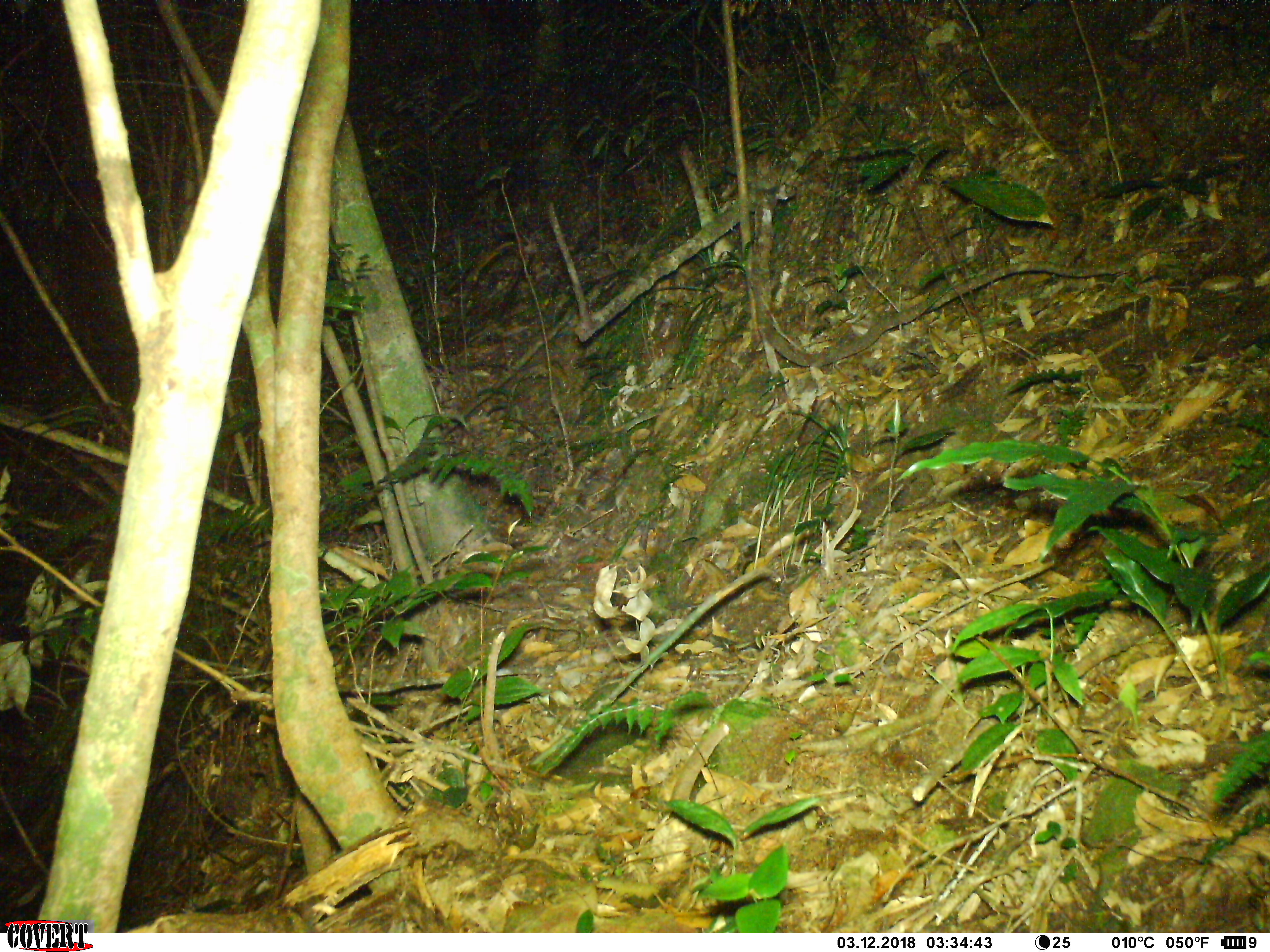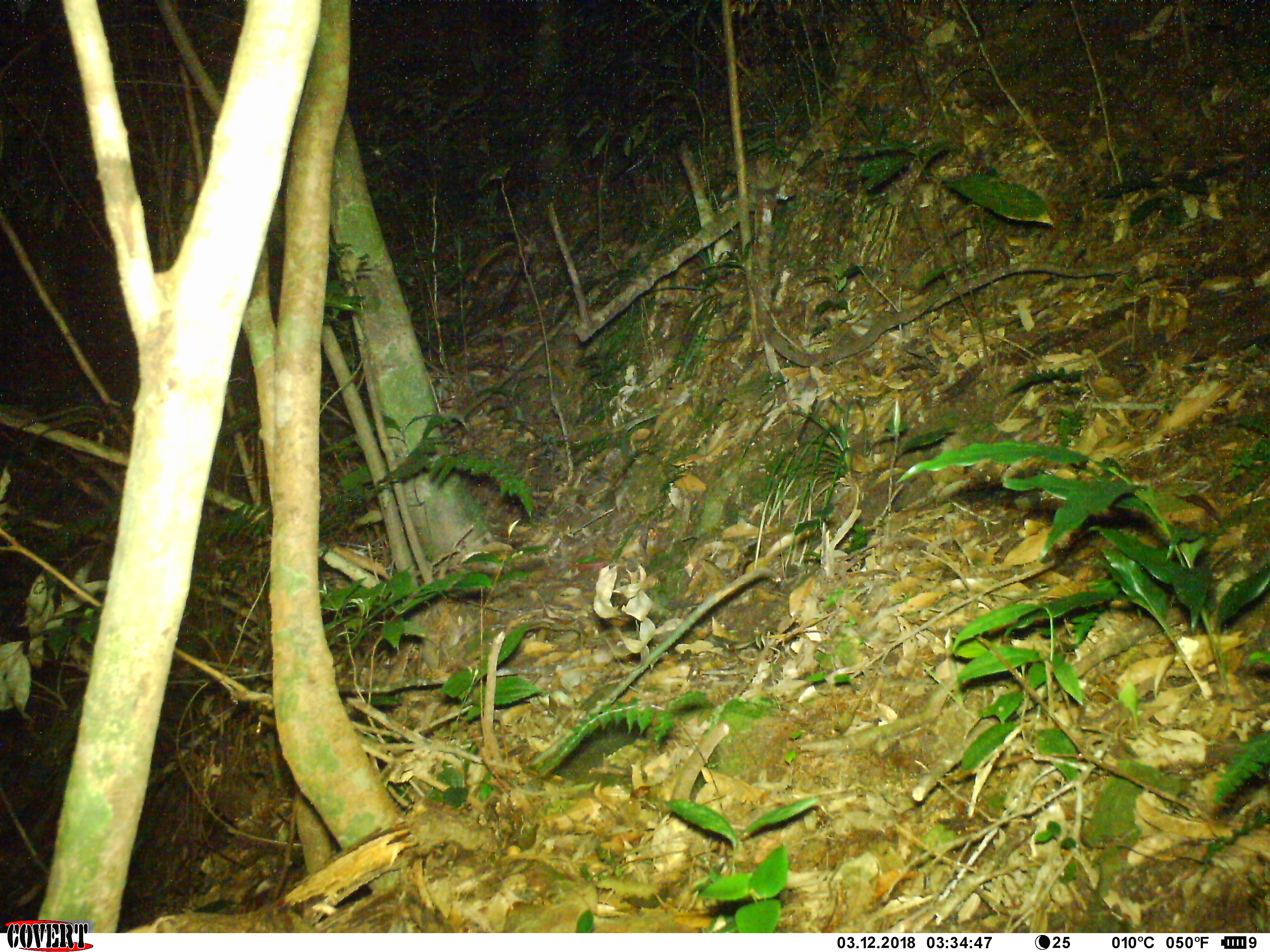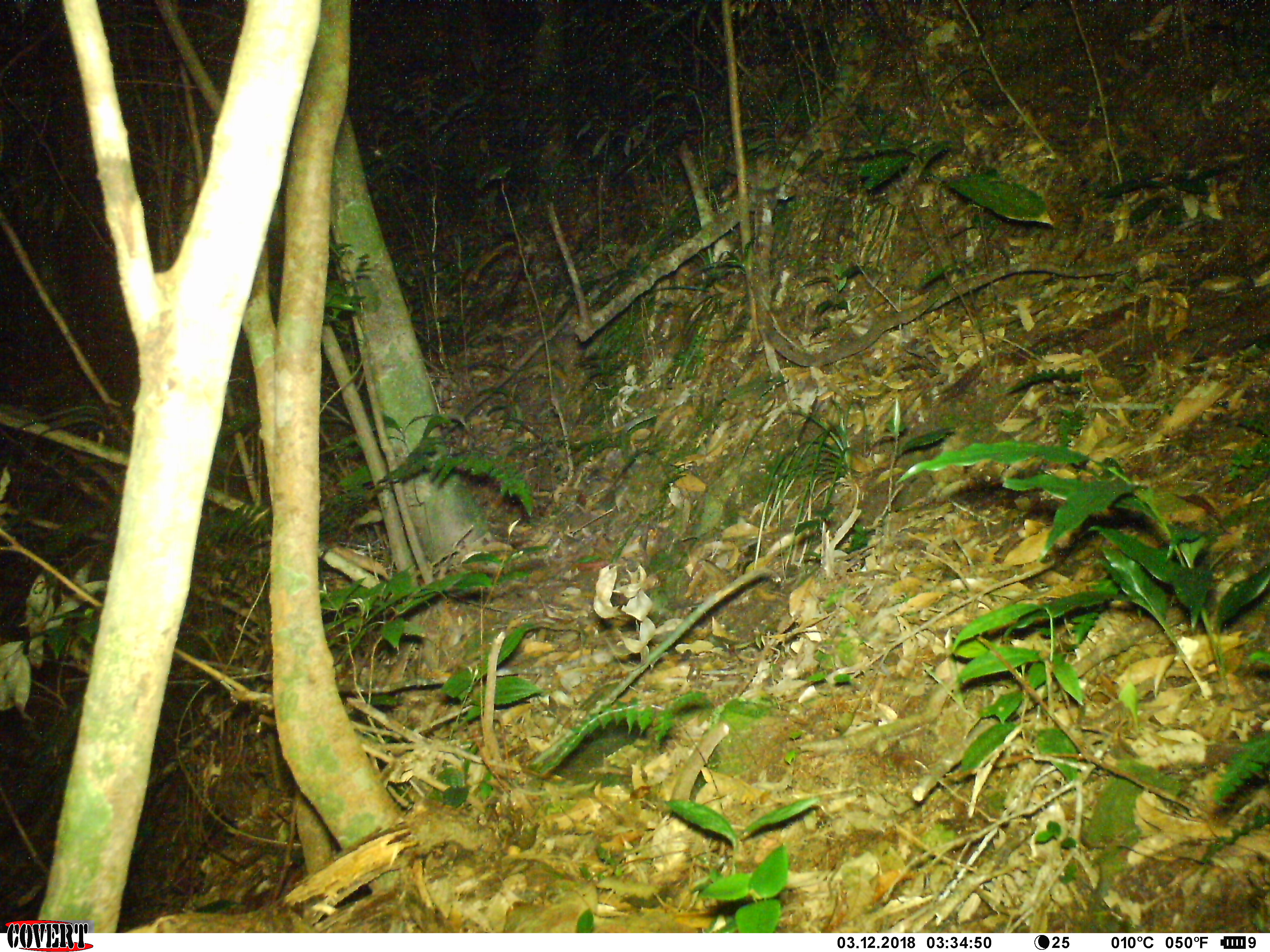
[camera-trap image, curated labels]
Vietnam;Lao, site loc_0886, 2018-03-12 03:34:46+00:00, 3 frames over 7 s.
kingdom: Animalia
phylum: Chordata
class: Mammalia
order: Rodentia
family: Muridae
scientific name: Muridae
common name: old-world mice and rats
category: unidentified murid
Unidentified murid (old-world mice and rats) (Muridae). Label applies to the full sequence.